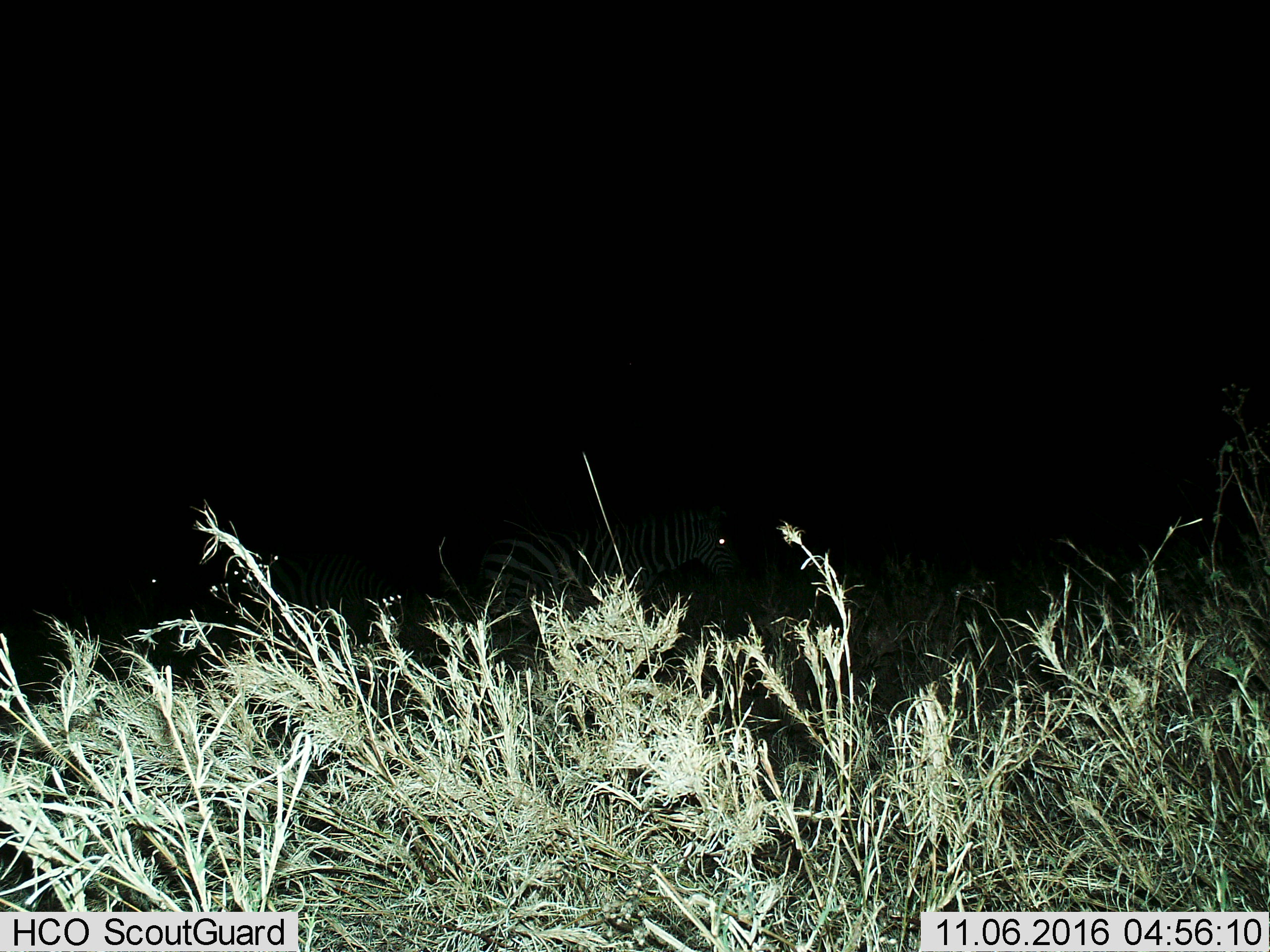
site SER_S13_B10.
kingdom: Animalia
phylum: Chordata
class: Mammalia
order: Perissodactyla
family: Equidae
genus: Equus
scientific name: Equus quagga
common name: plains zebra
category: zebraplains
Zebraplains (plains zebra) (Equus quagga), count 2. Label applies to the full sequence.